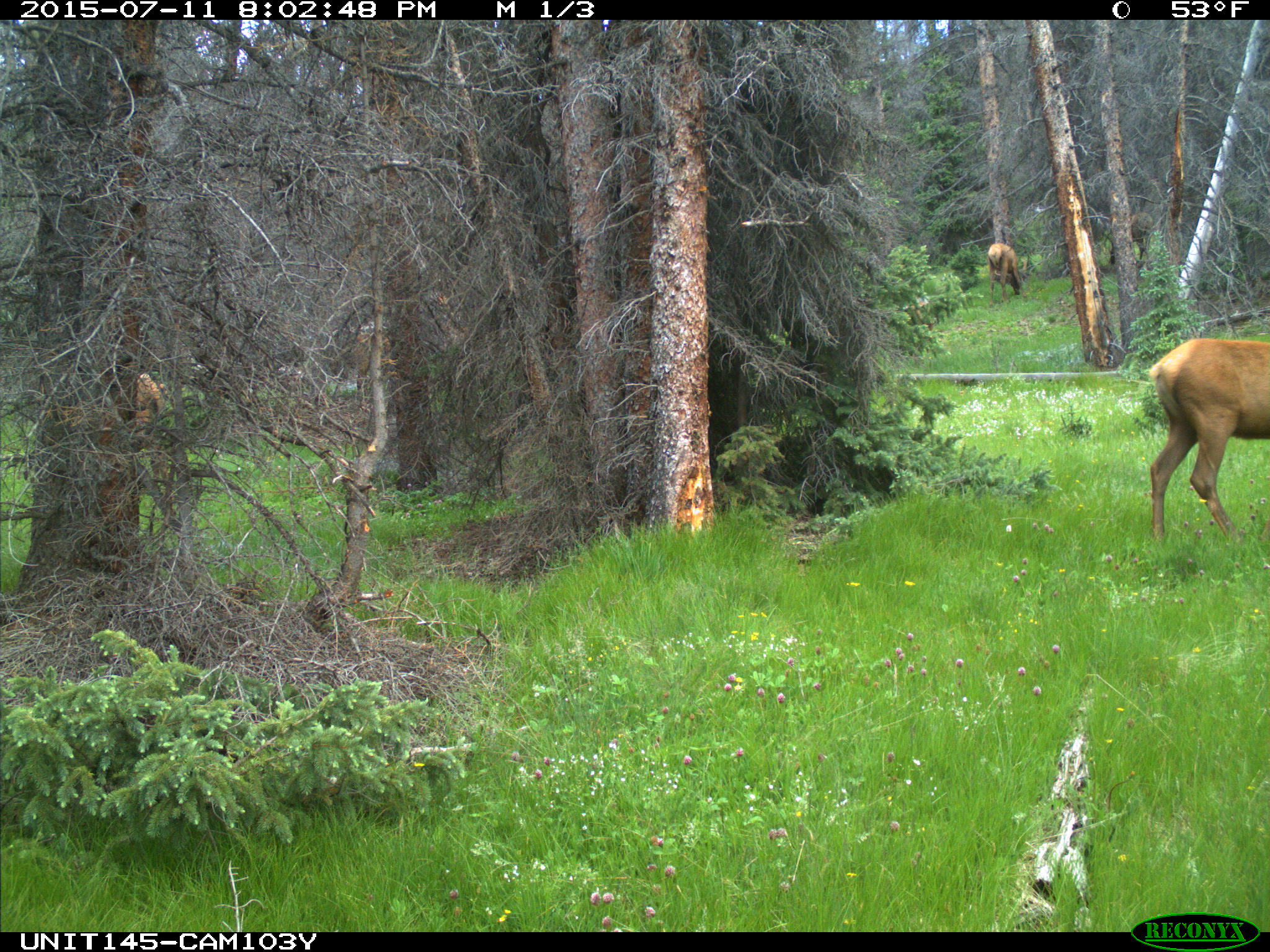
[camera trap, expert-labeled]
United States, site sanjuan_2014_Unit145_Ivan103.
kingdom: Animalia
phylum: Chordata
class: Mammalia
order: Artiodactyla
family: Cervidae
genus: Cervus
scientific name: Cervus elaphus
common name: red deer